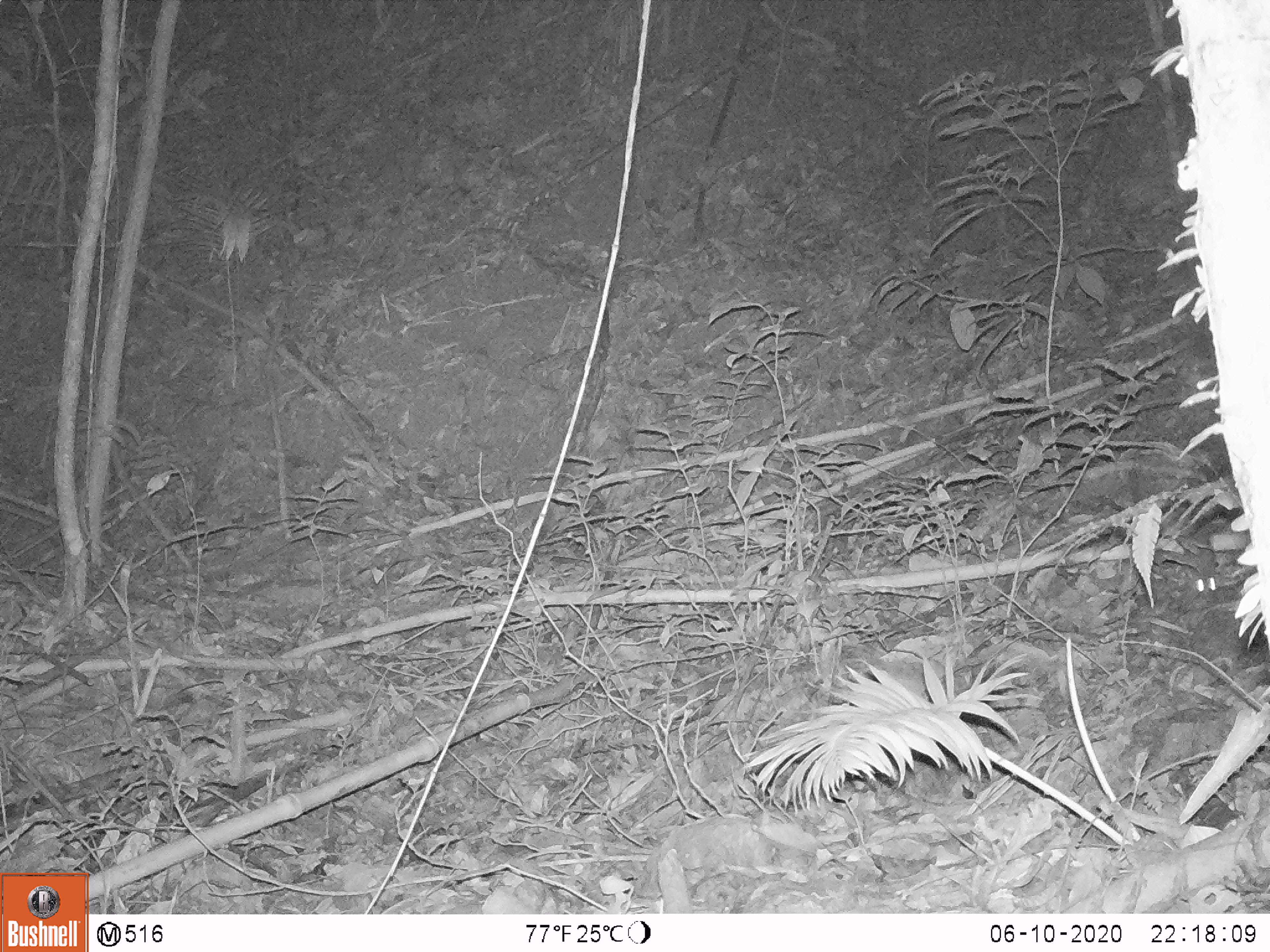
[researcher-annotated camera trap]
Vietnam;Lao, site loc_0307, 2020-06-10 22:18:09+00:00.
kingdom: Animalia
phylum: Chordata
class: Mammalia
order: Rodentia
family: Muridae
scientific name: Muridae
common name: old-world mice and rats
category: unidentified murid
Unidentified murid (old-world mice and rats) (Muridae). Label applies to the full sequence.